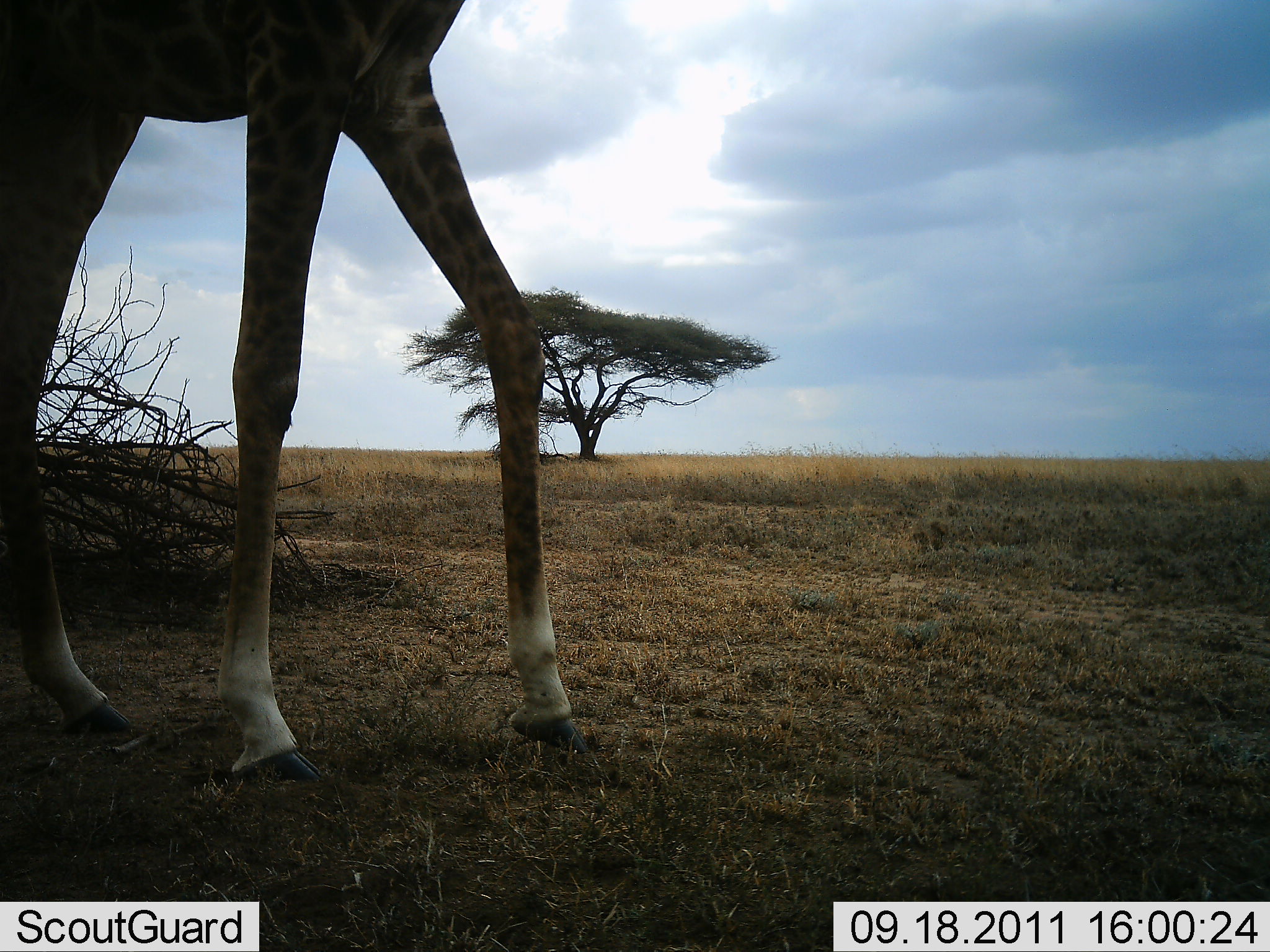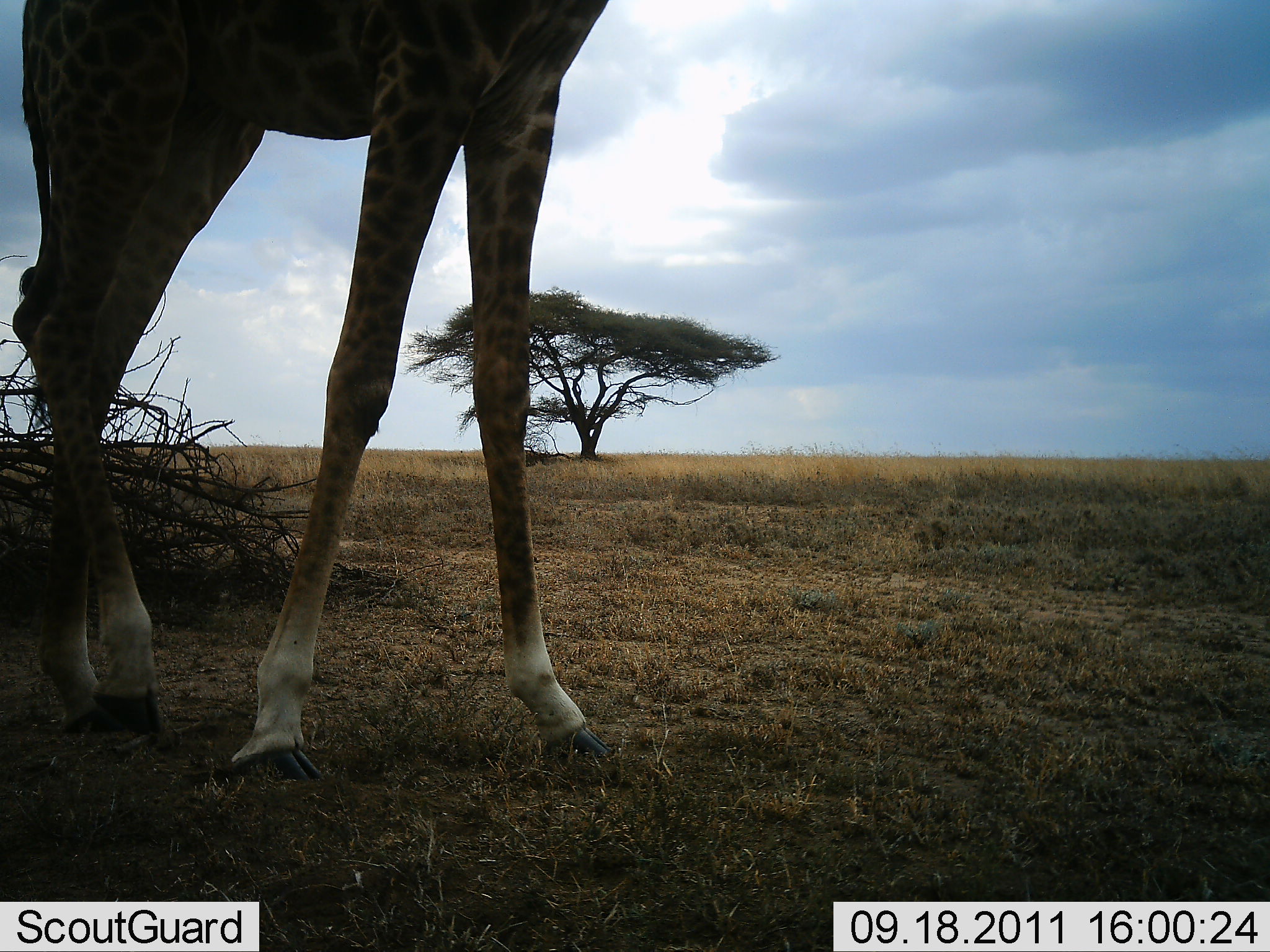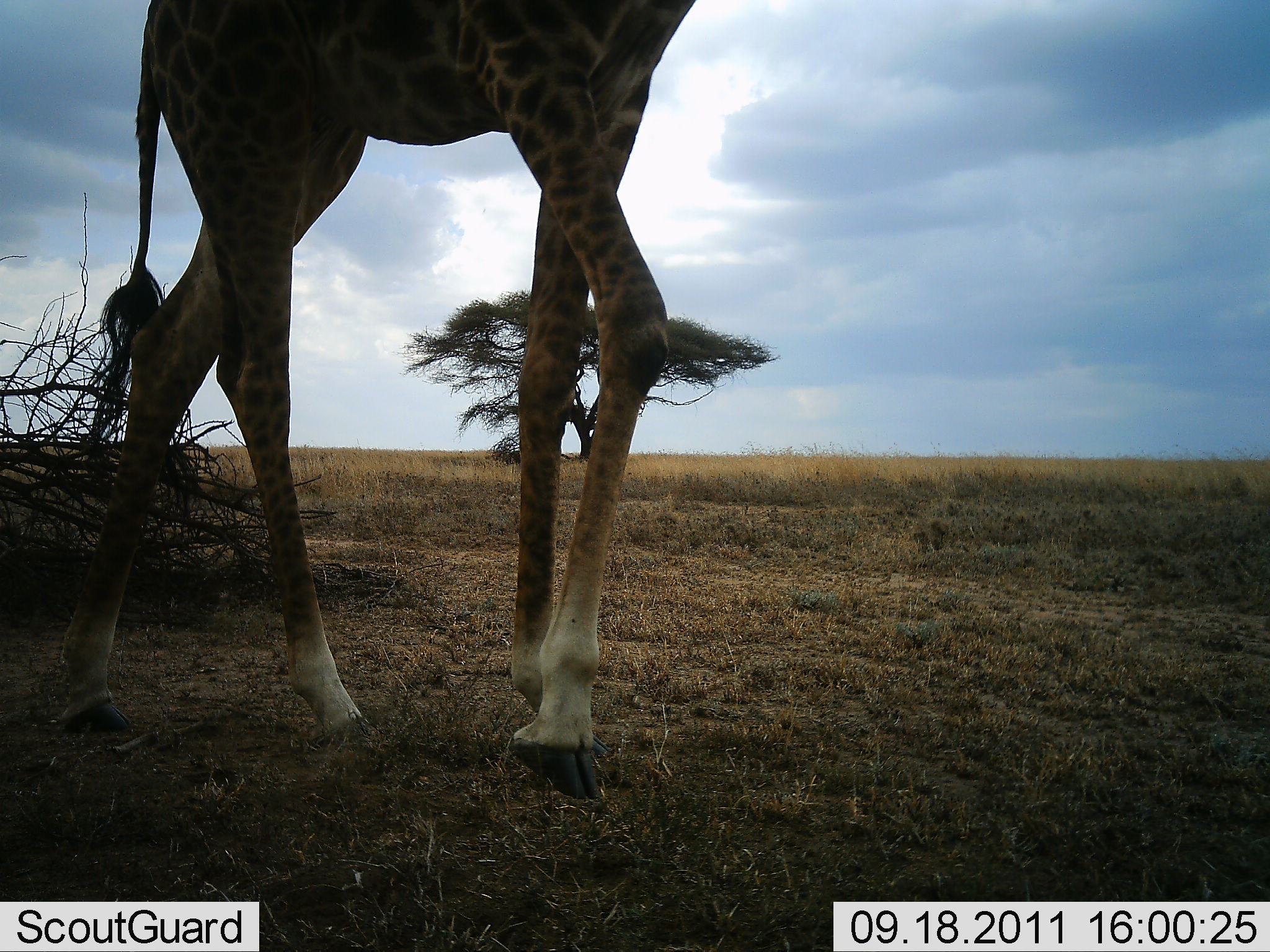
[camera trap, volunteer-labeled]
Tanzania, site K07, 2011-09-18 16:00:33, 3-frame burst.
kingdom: Animalia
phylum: Chordata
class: Mammalia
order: Artiodactyla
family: Giraffidae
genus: Giraffa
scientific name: Giraffa camelopardalis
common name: giraffe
Giraffe (Giraffa camelopardalis), count 1. Behavior (volunteer vote fractions): standing 30%, resting 0%, moving 80%, interacting 0%. Young present (vote fraction): 0%. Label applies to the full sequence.